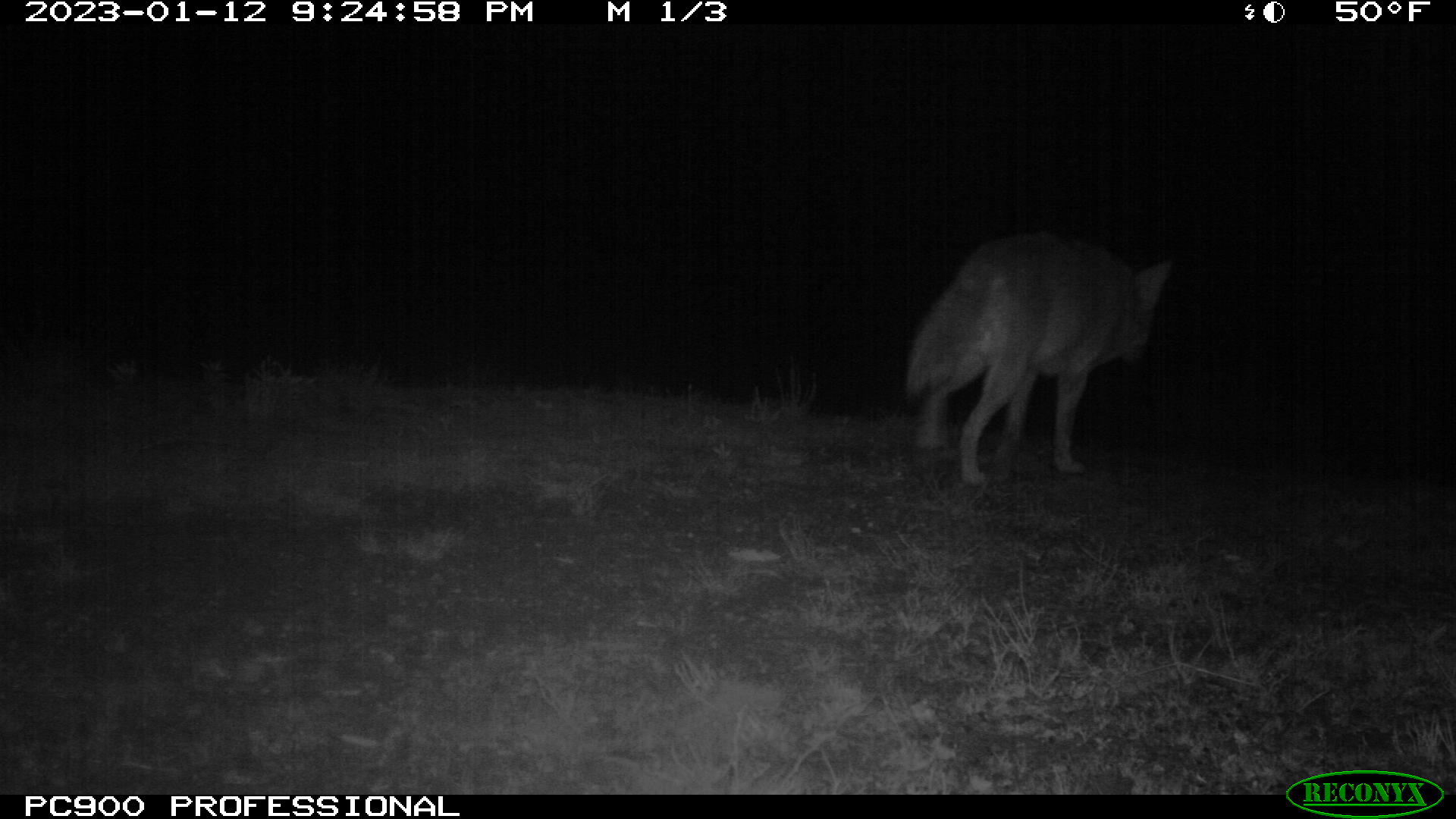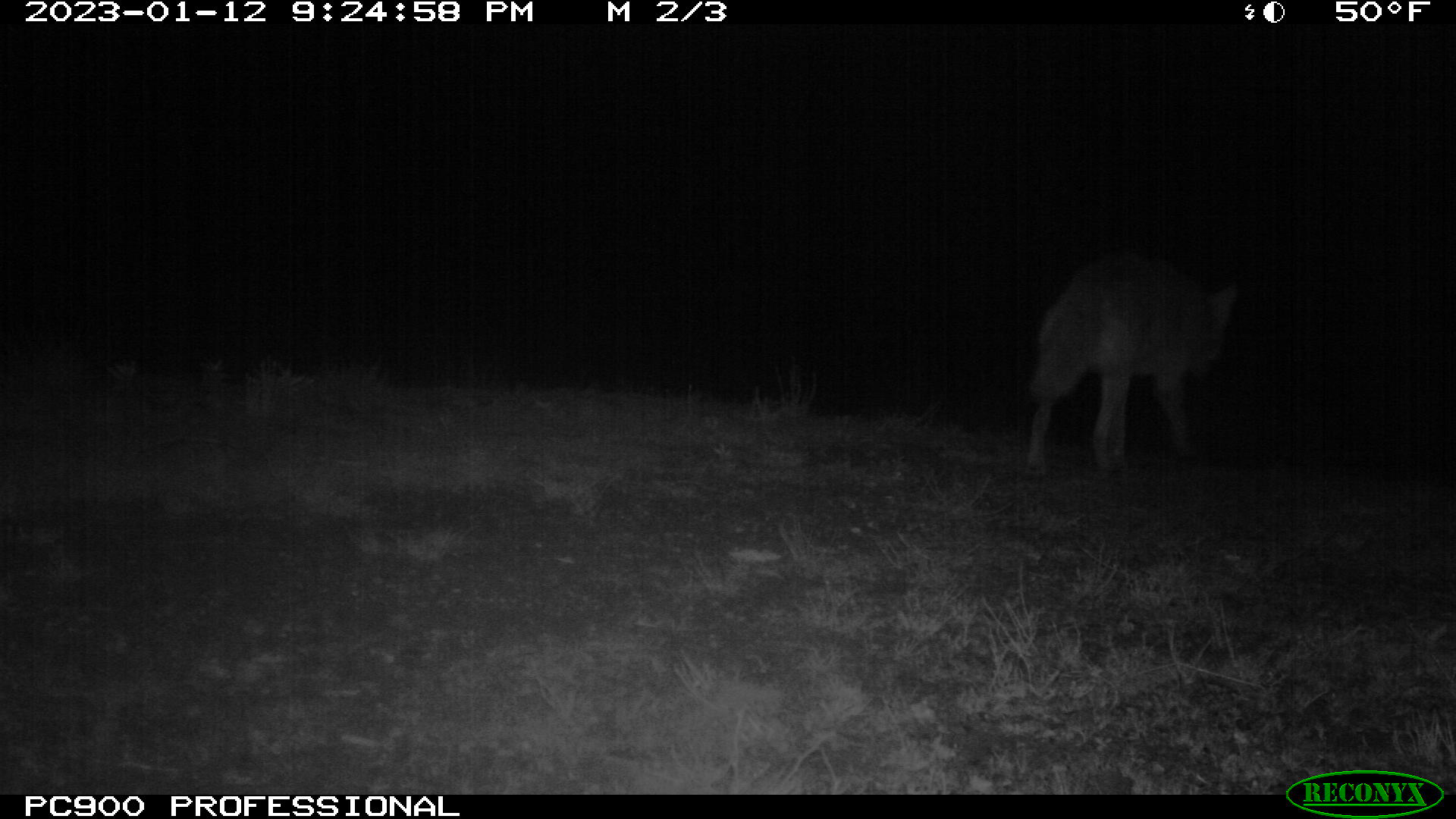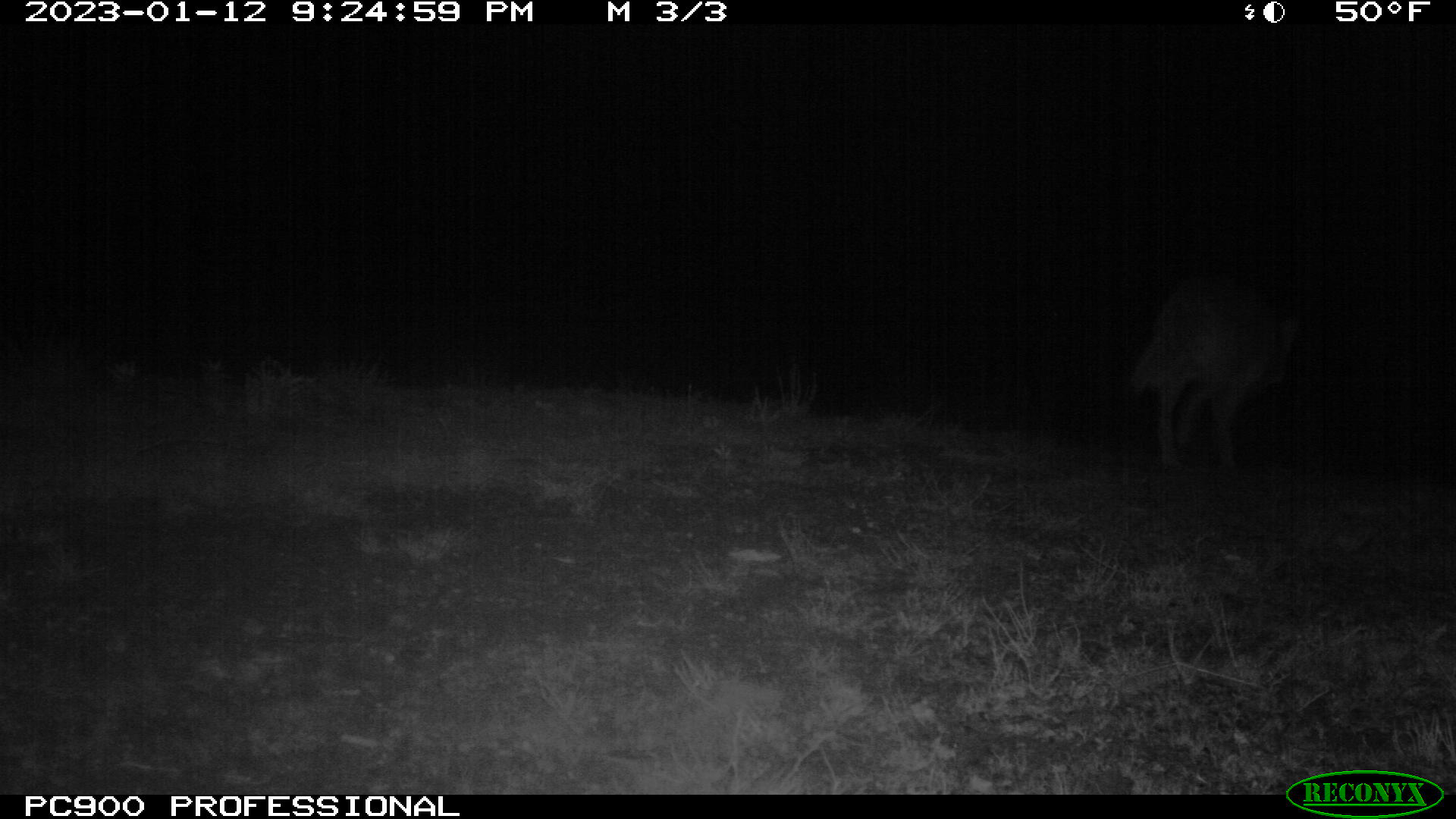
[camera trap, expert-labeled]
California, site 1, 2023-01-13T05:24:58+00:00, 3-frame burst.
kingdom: Animalia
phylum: Chordata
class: Mammalia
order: Carnivora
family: Canidae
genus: Canis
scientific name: Canis latrans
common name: coyote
Coyote (Canis latrans).